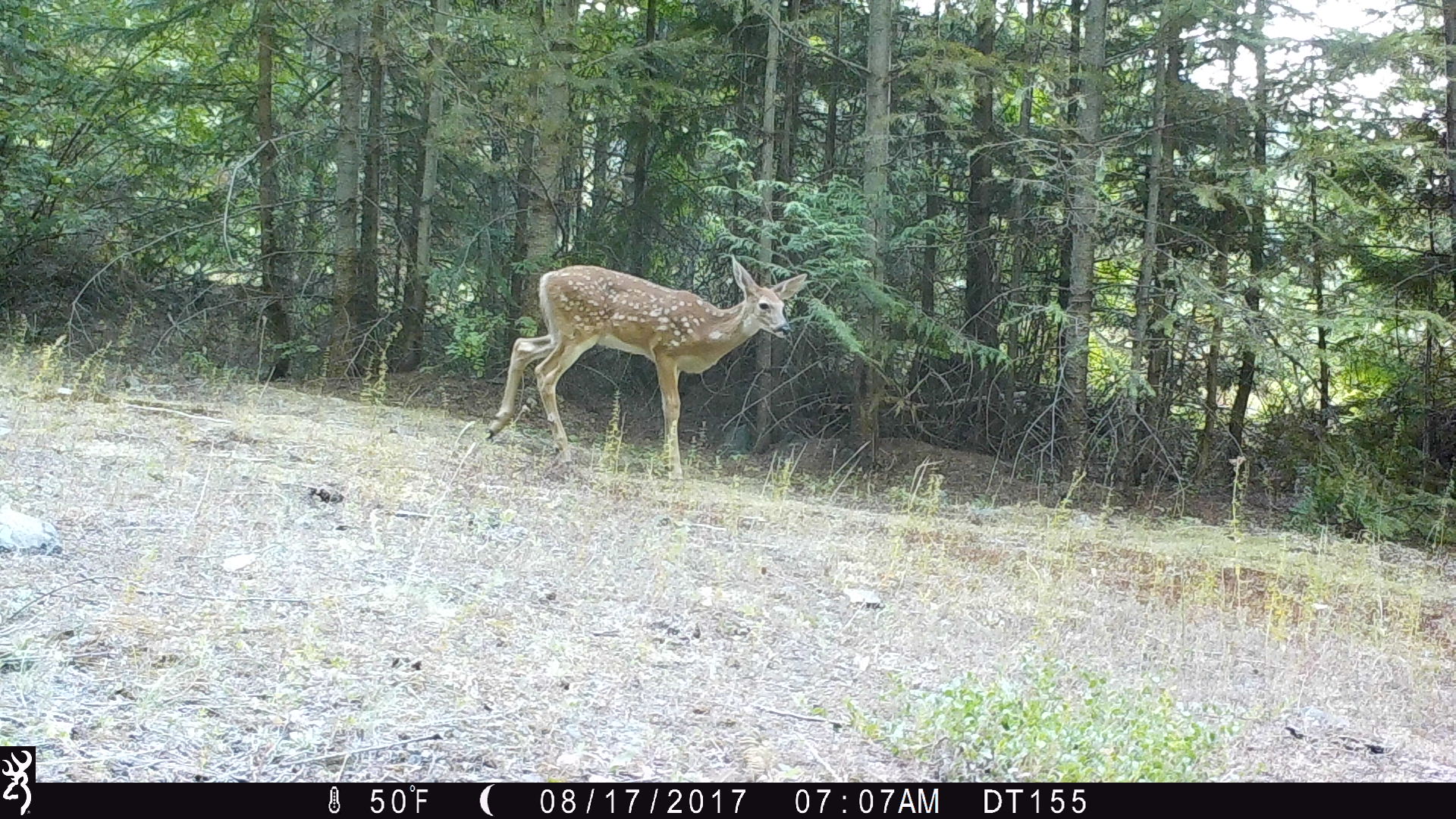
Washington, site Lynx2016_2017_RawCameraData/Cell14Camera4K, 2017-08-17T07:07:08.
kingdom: Animalia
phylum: Chordata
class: Mammalia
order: Artiodactyla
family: Cervidae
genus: Odocoileus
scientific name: Odocoileus virginianus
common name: white-tailed deer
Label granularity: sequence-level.